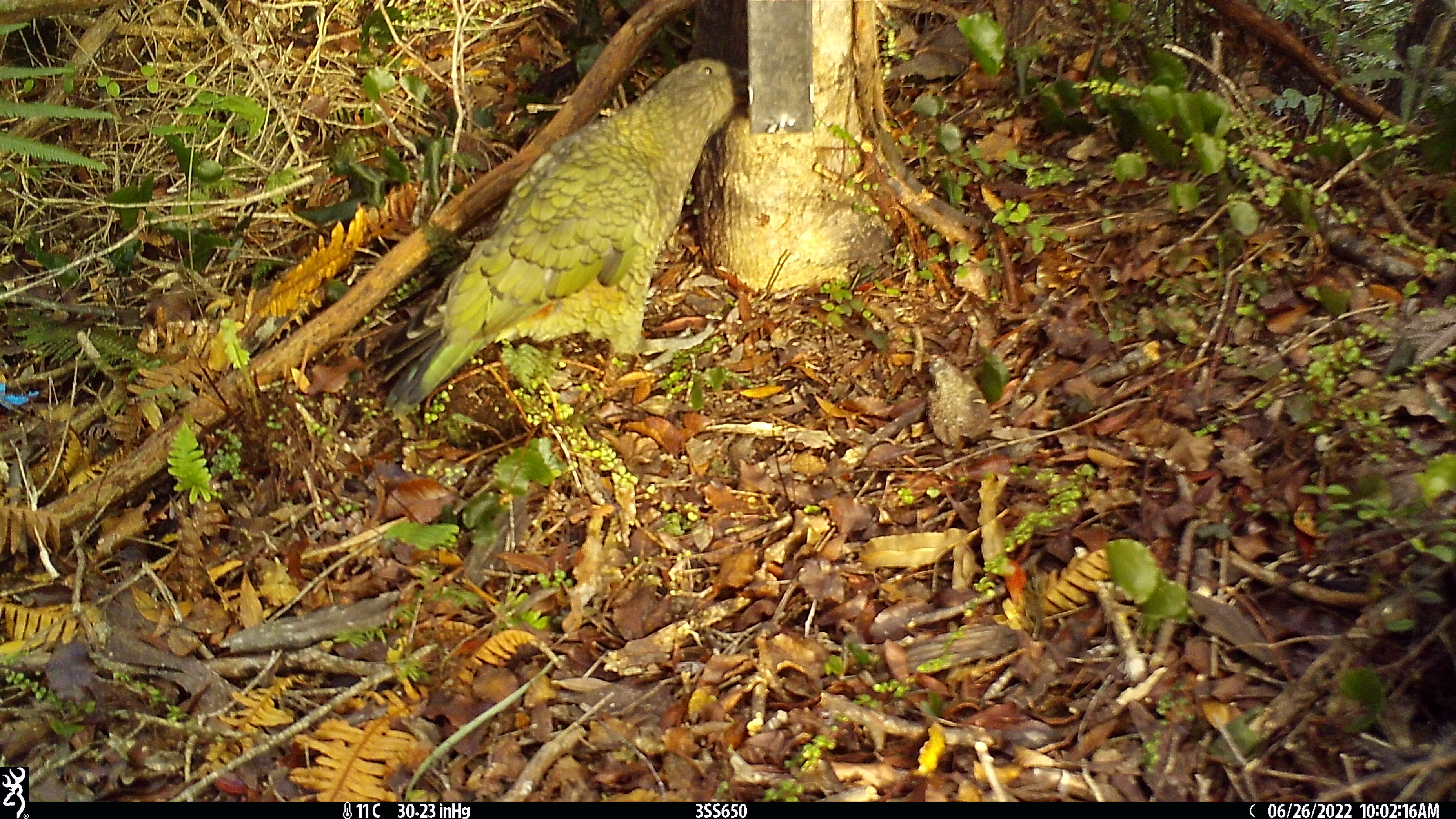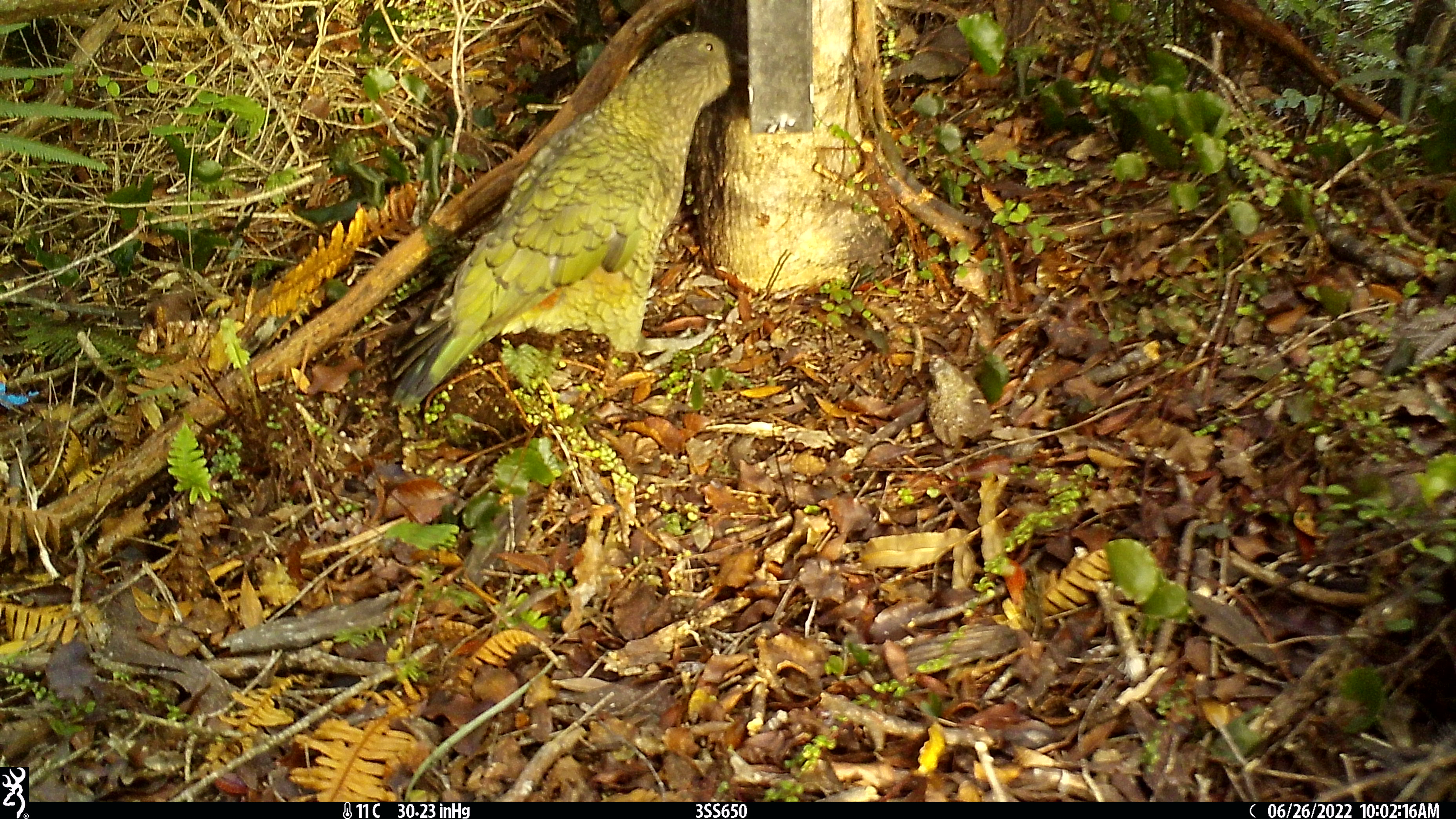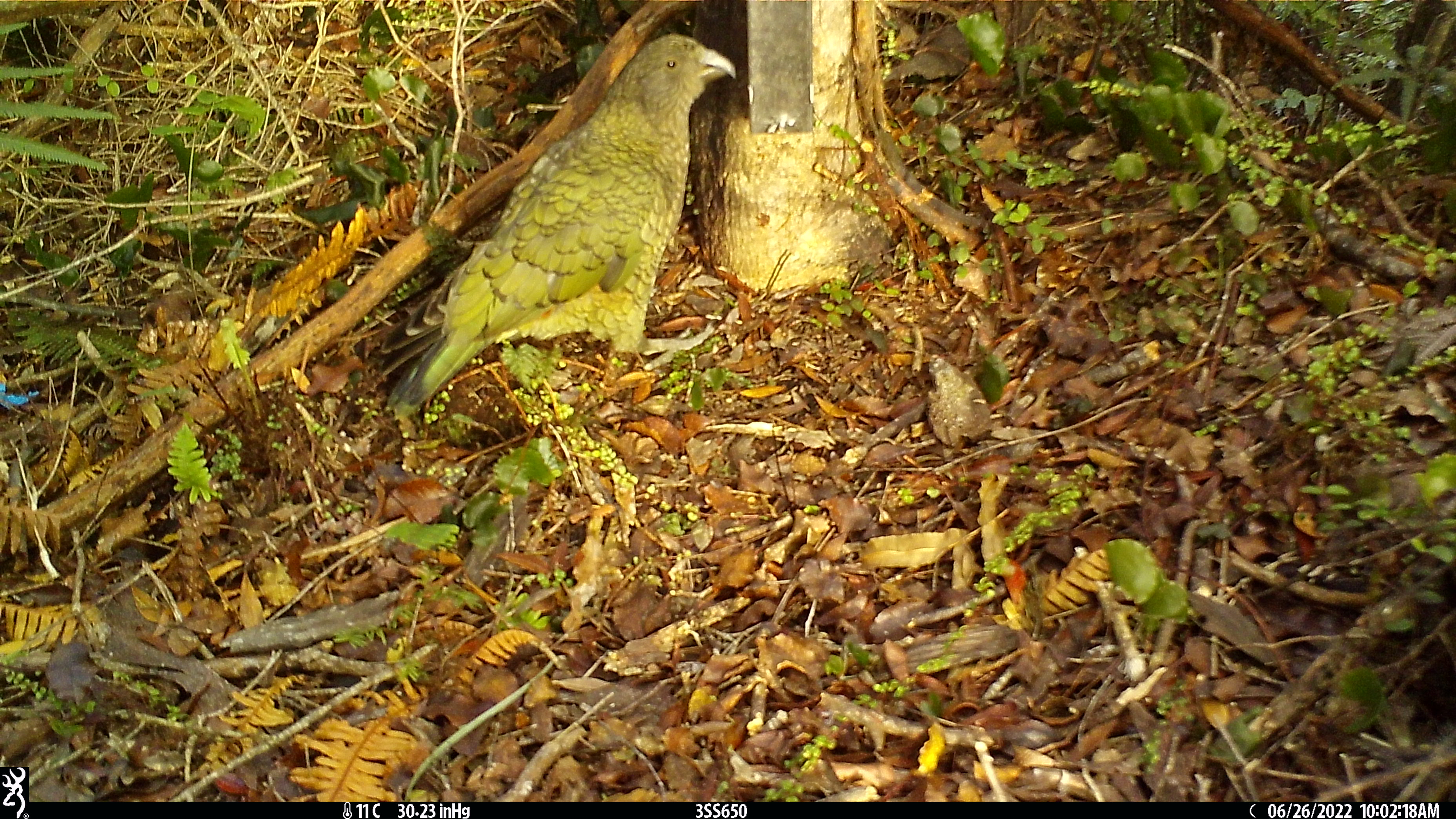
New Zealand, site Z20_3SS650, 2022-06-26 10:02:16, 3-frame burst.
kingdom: Animalia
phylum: Chordata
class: Aves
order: Psittaciformes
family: Strigopidae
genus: Nestor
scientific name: Nestor notabilis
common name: kea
Kea (Nestor notabilis).